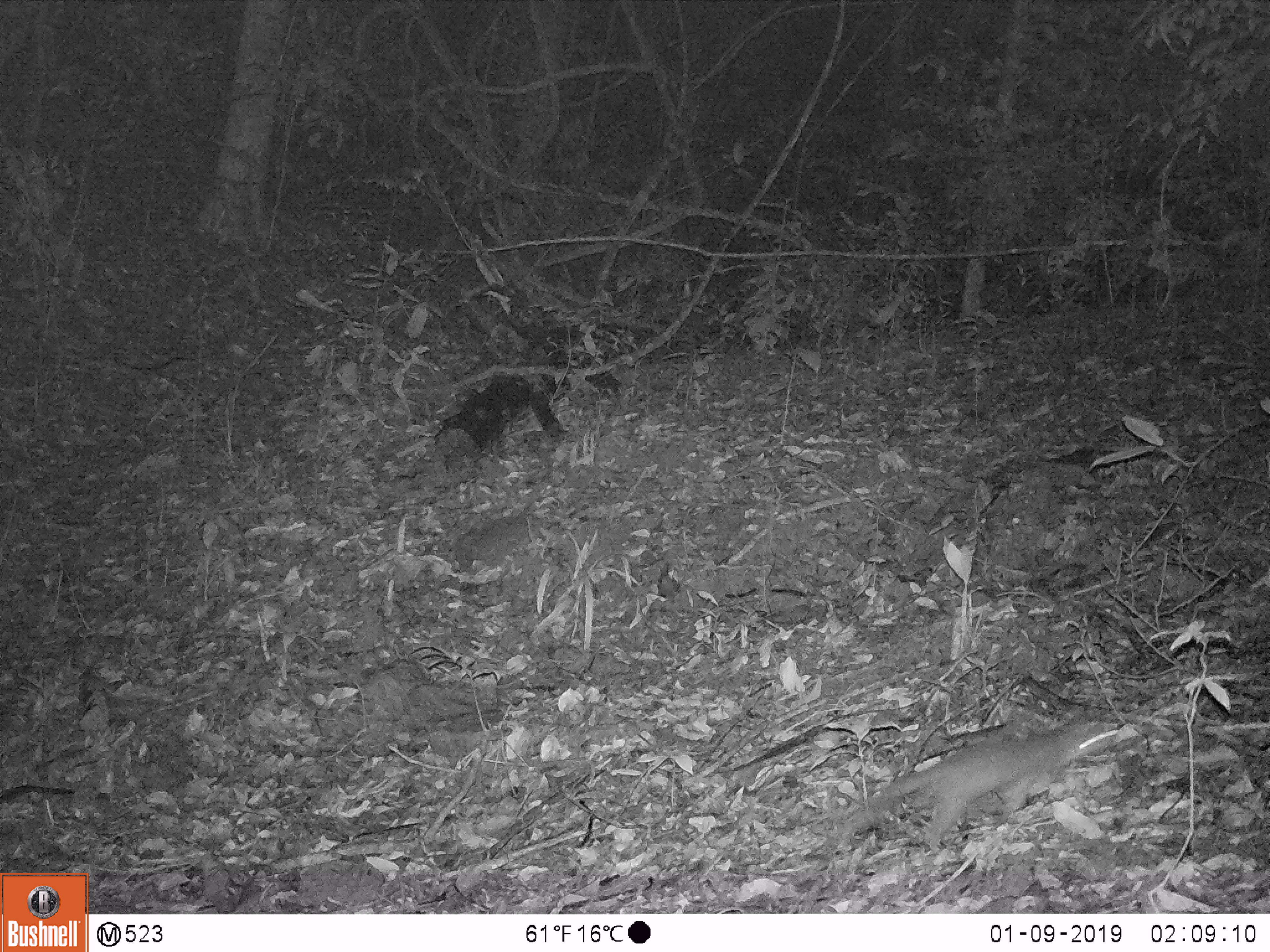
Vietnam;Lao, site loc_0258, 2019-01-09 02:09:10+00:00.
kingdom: Animalia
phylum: Chordata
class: Mammalia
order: Carnivora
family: Mustelidae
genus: Melogale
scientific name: Melogale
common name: ferret badger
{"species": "ferret badger (Melogale)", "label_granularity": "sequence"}